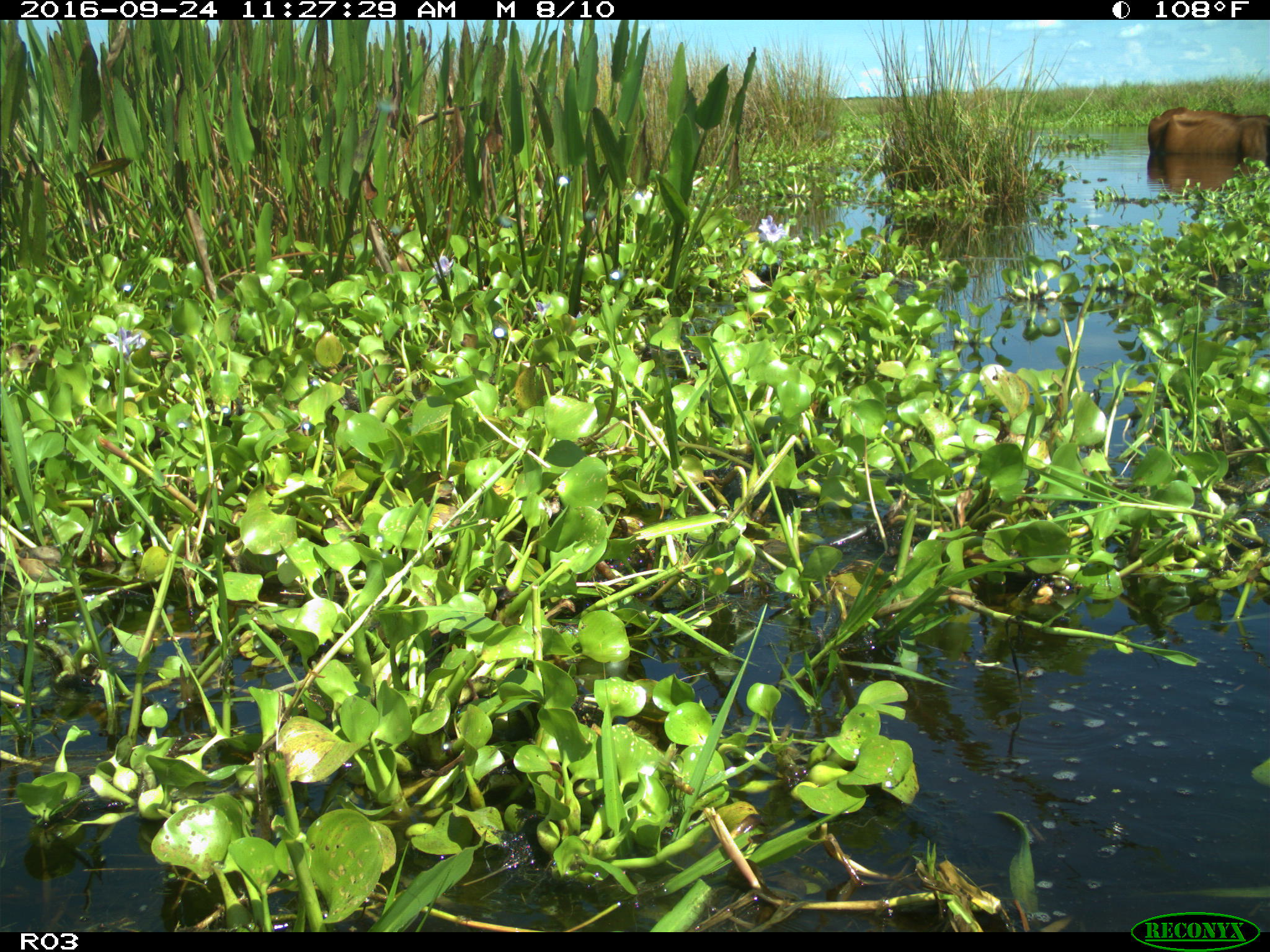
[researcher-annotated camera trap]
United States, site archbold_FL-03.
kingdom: Animalia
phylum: Chordata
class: Mammalia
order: Artiodactyla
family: Bovidae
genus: Bos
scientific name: Bos taurus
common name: domestic cow